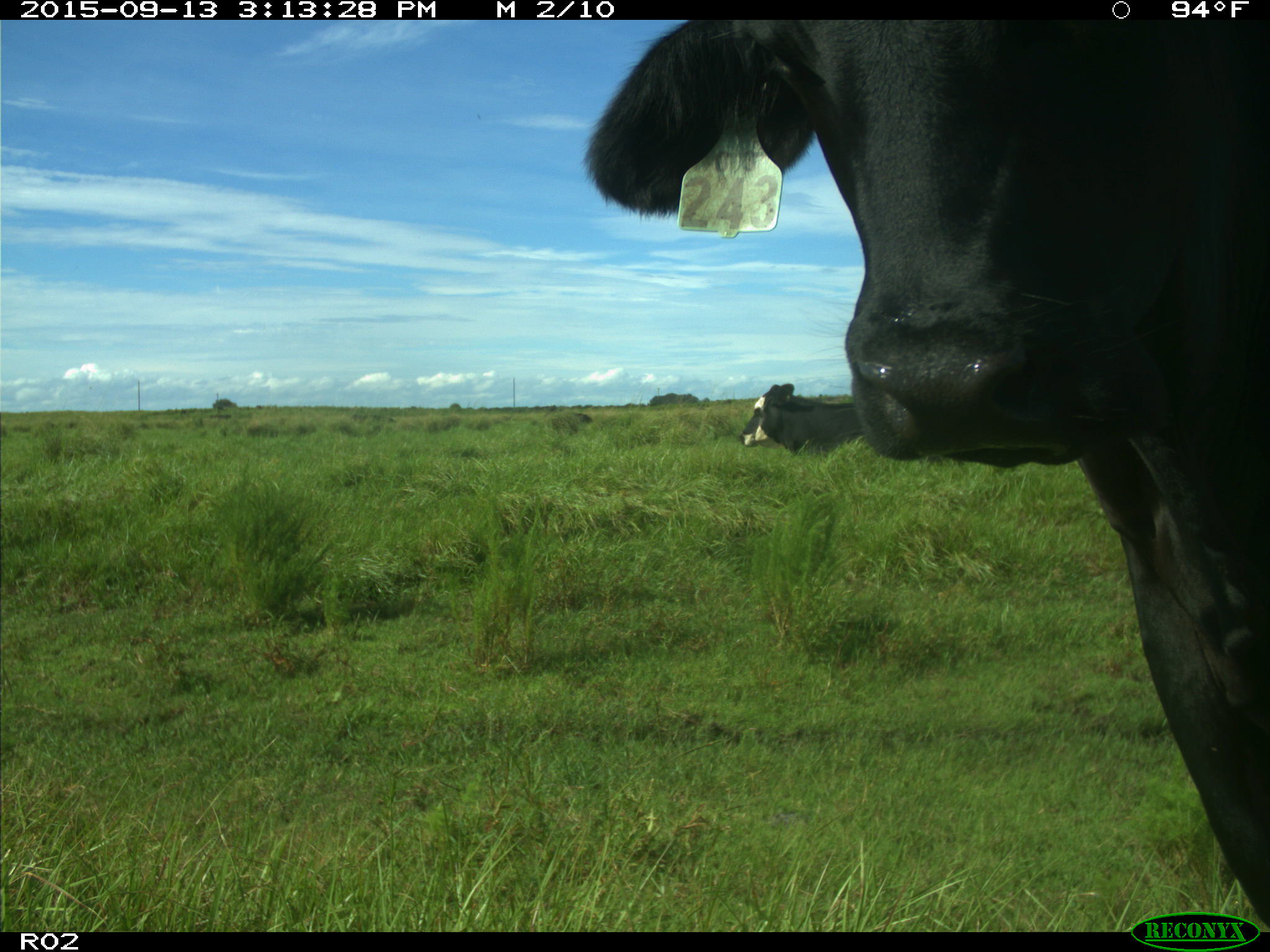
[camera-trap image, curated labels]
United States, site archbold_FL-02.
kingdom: Animalia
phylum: Chordata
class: Mammalia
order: Artiodactyla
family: Bovidae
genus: Bos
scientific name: Bos taurus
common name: domestic cow